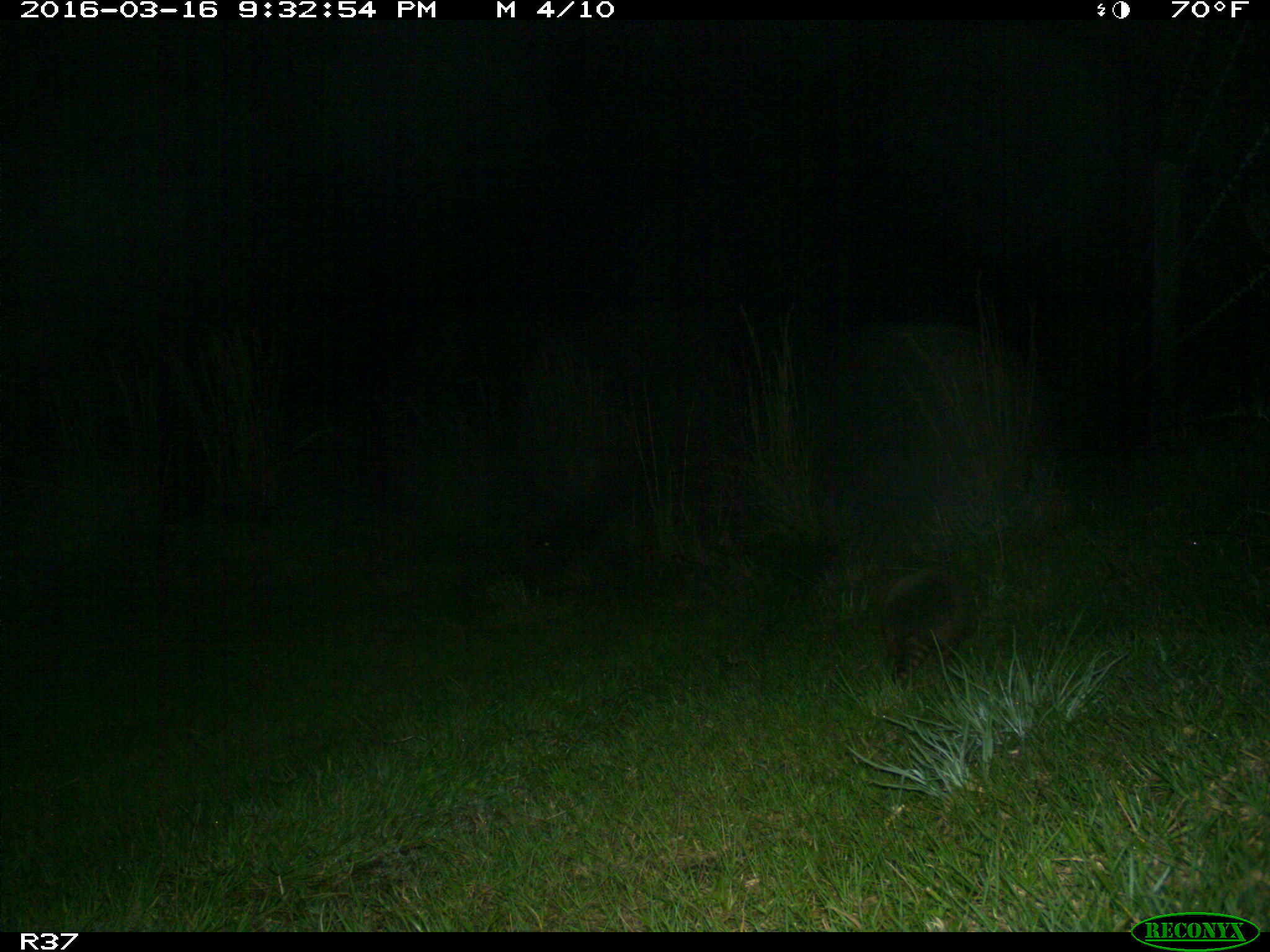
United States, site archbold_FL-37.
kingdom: Animalia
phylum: Chordata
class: Mammalia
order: Cingulata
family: Dasypodidae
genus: Dasypus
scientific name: Dasypus novemcinctus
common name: nine-banded armadillo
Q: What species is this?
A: Dasypus novemcinctus (nine-banded armadillo).